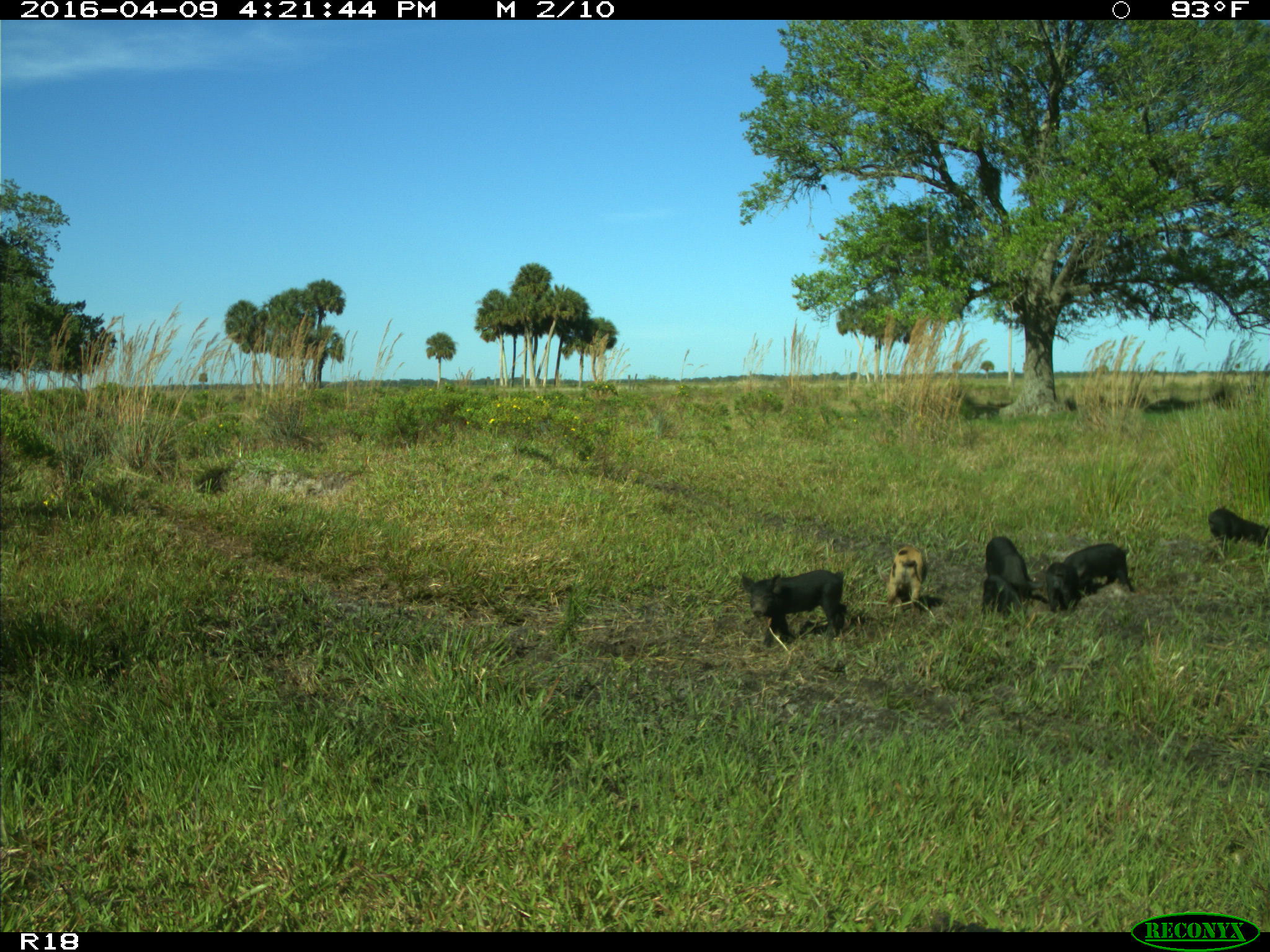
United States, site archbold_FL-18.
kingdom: Animalia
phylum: Chordata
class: Mammalia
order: Artiodactyla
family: Suidae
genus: Sus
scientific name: Sus scrofa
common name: wild boar